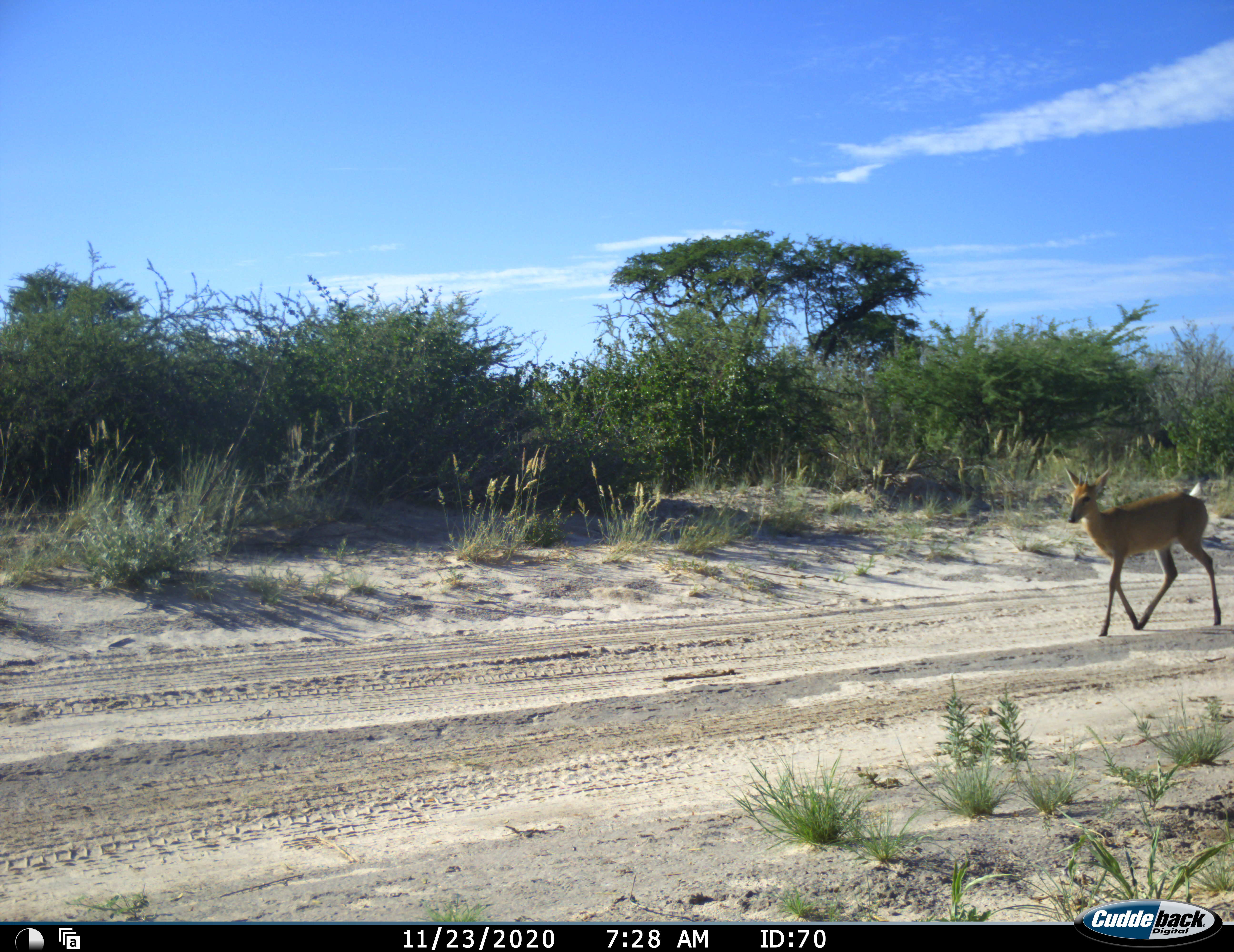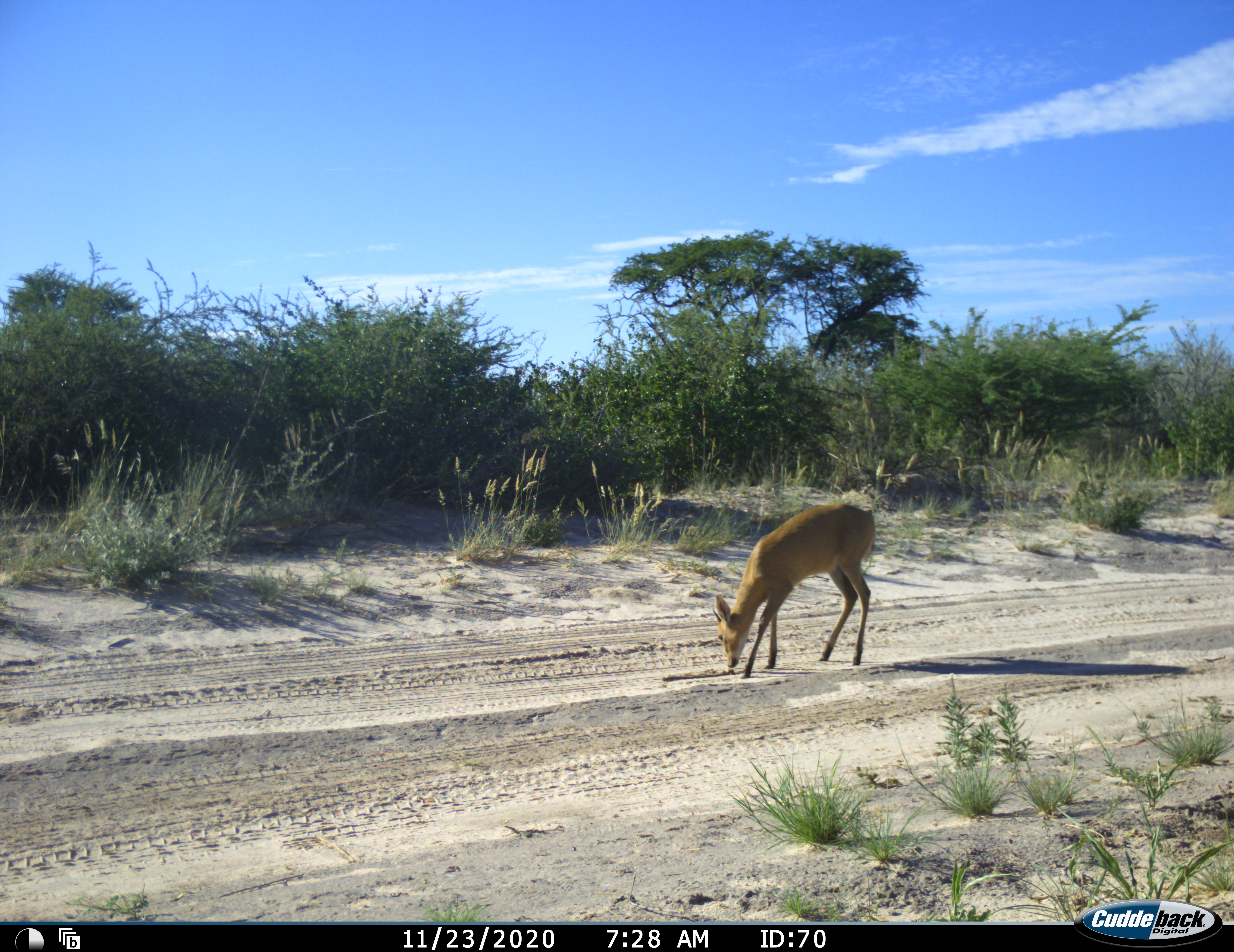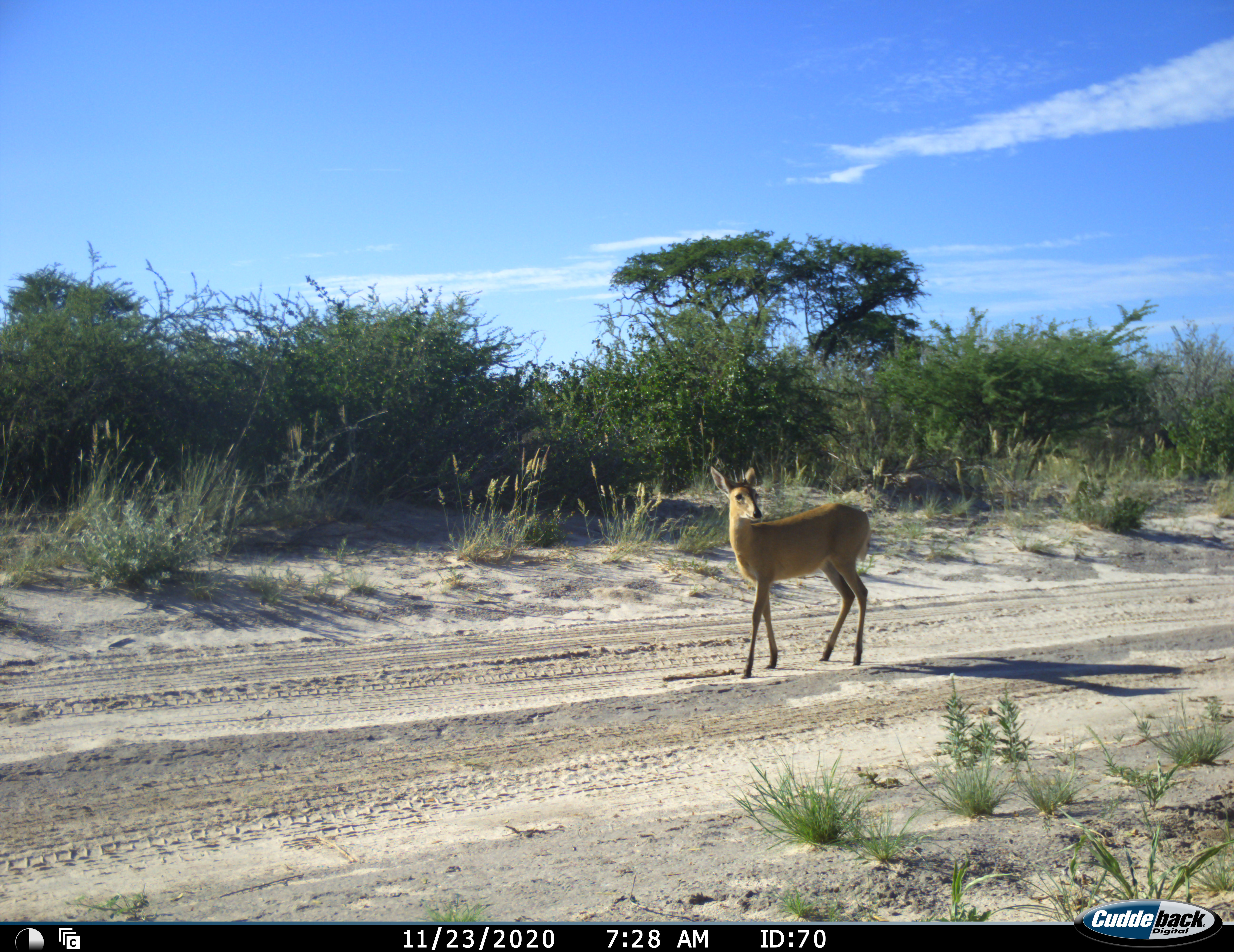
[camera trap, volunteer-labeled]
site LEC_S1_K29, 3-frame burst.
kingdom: Animalia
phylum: Chordata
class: Mammalia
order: Artiodactyla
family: Bovidae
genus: Sylvicapra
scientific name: Sylvicapra grimmia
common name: common duiker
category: duikercommongrey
Duikercommongrey (common duiker) (Sylvicapra grimmia), count 1. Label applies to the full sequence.